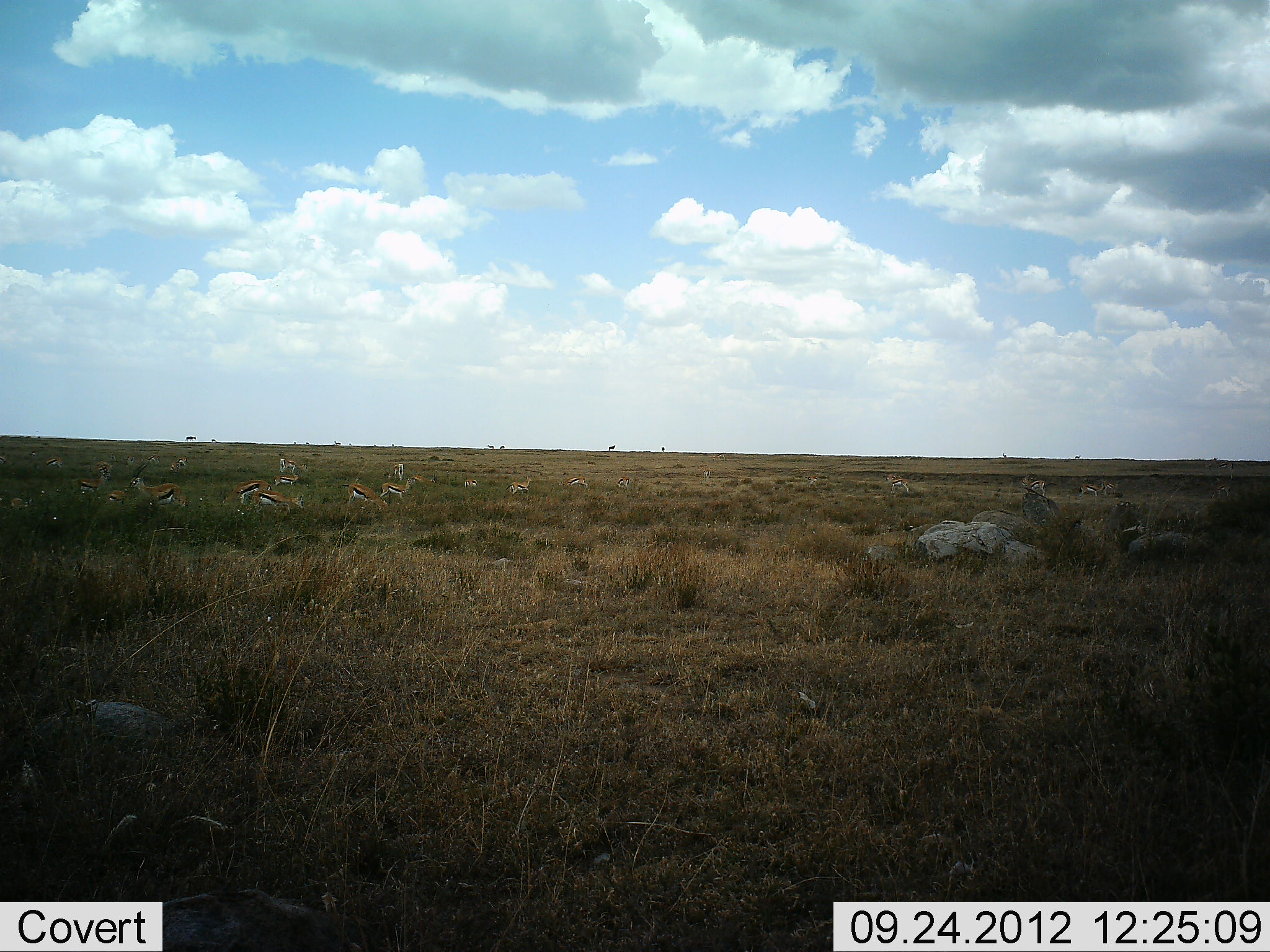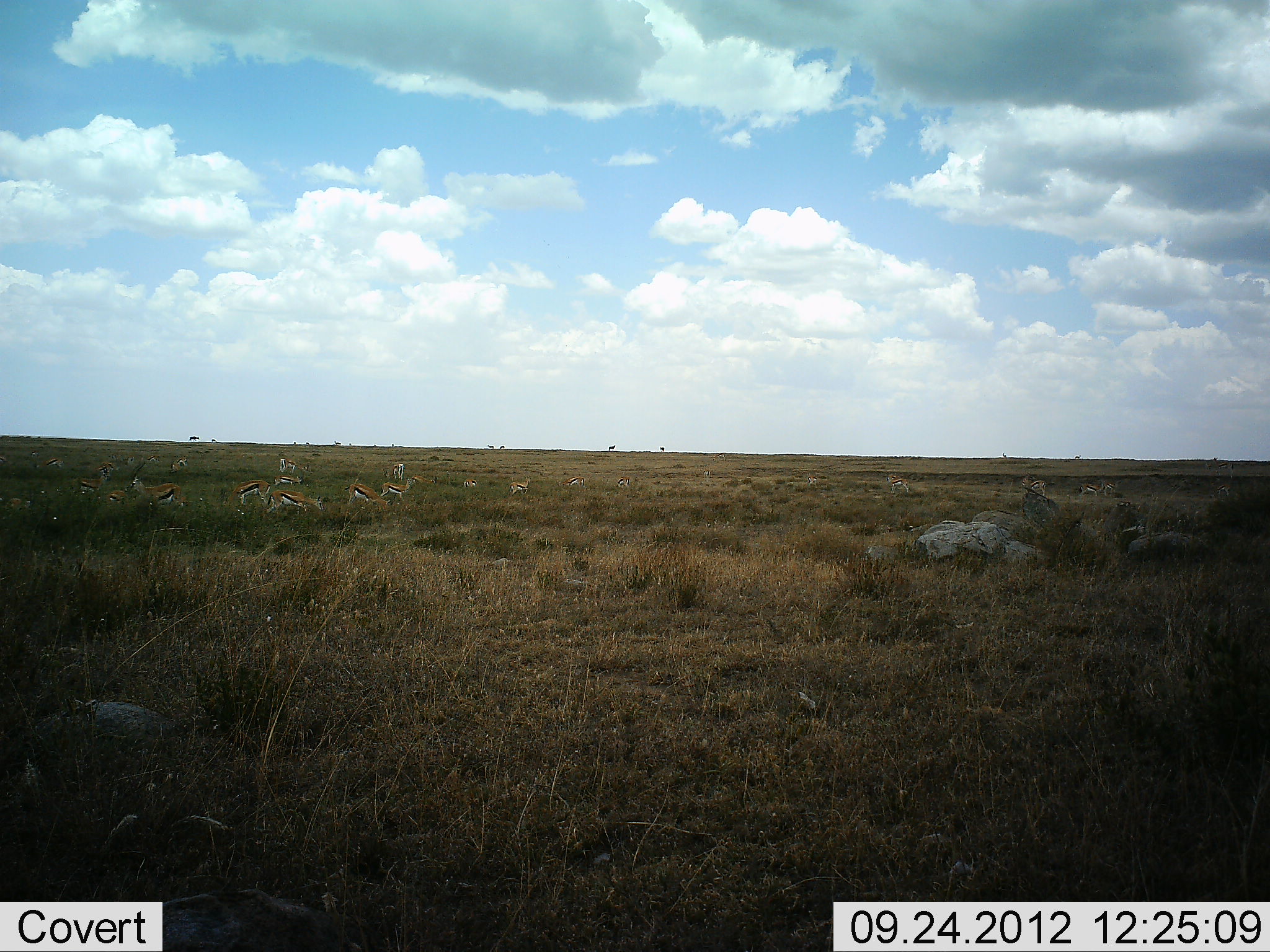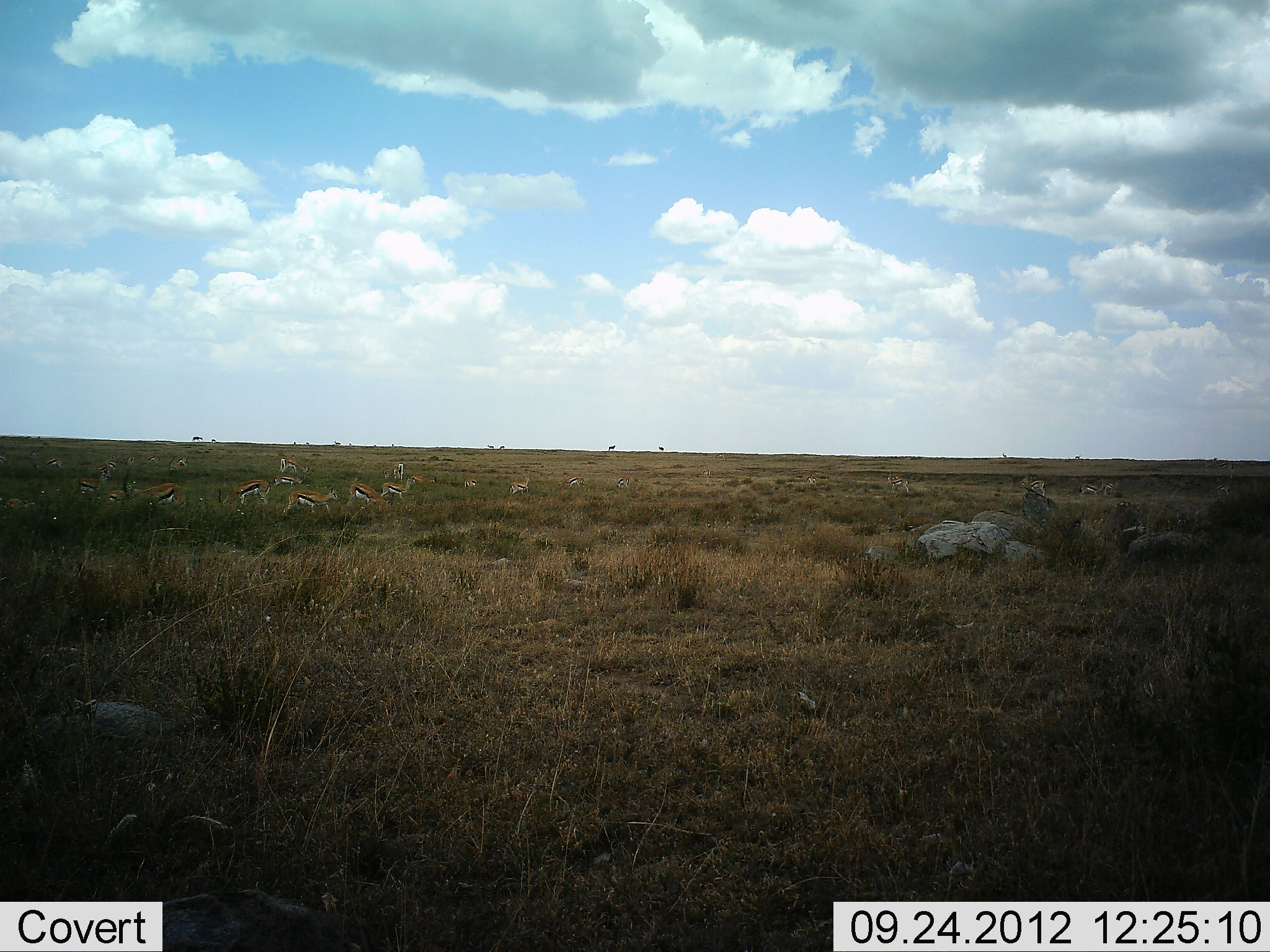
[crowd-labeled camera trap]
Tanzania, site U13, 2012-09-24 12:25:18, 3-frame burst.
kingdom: Animalia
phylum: Chordata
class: Mammalia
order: Artiodactyla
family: Bovidae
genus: Eudorcas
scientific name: Eudorcas thomsonii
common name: thomson's gazelle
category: gazellethomsons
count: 11-50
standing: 80%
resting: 0%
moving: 30%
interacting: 0%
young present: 0%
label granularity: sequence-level